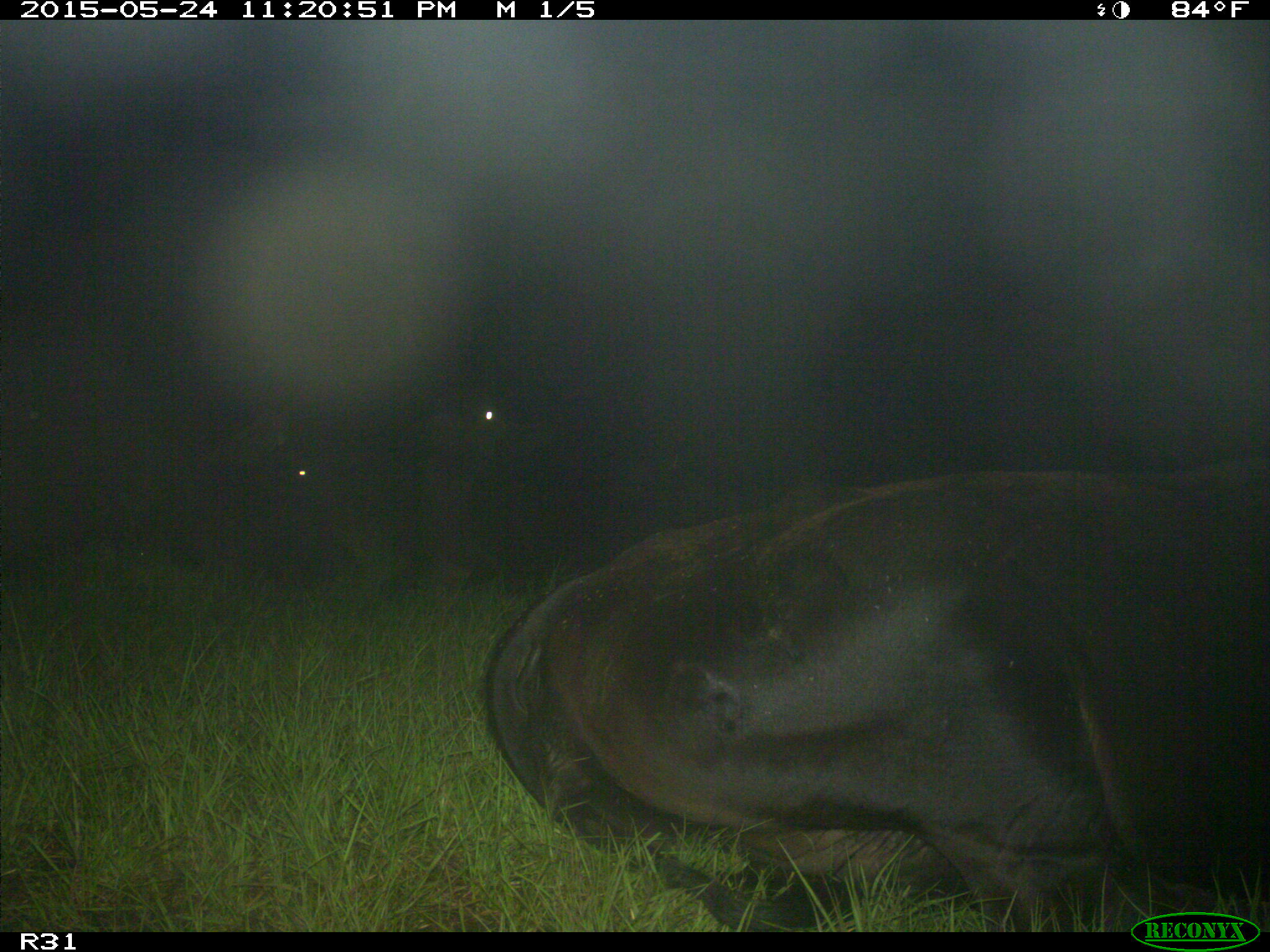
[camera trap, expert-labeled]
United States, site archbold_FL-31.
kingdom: Animalia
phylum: Chordata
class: Mammalia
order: Artiodactyla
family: Bovidae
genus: Bos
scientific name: Bos taurus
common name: domestic cow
Bos taurus (domestic cow).